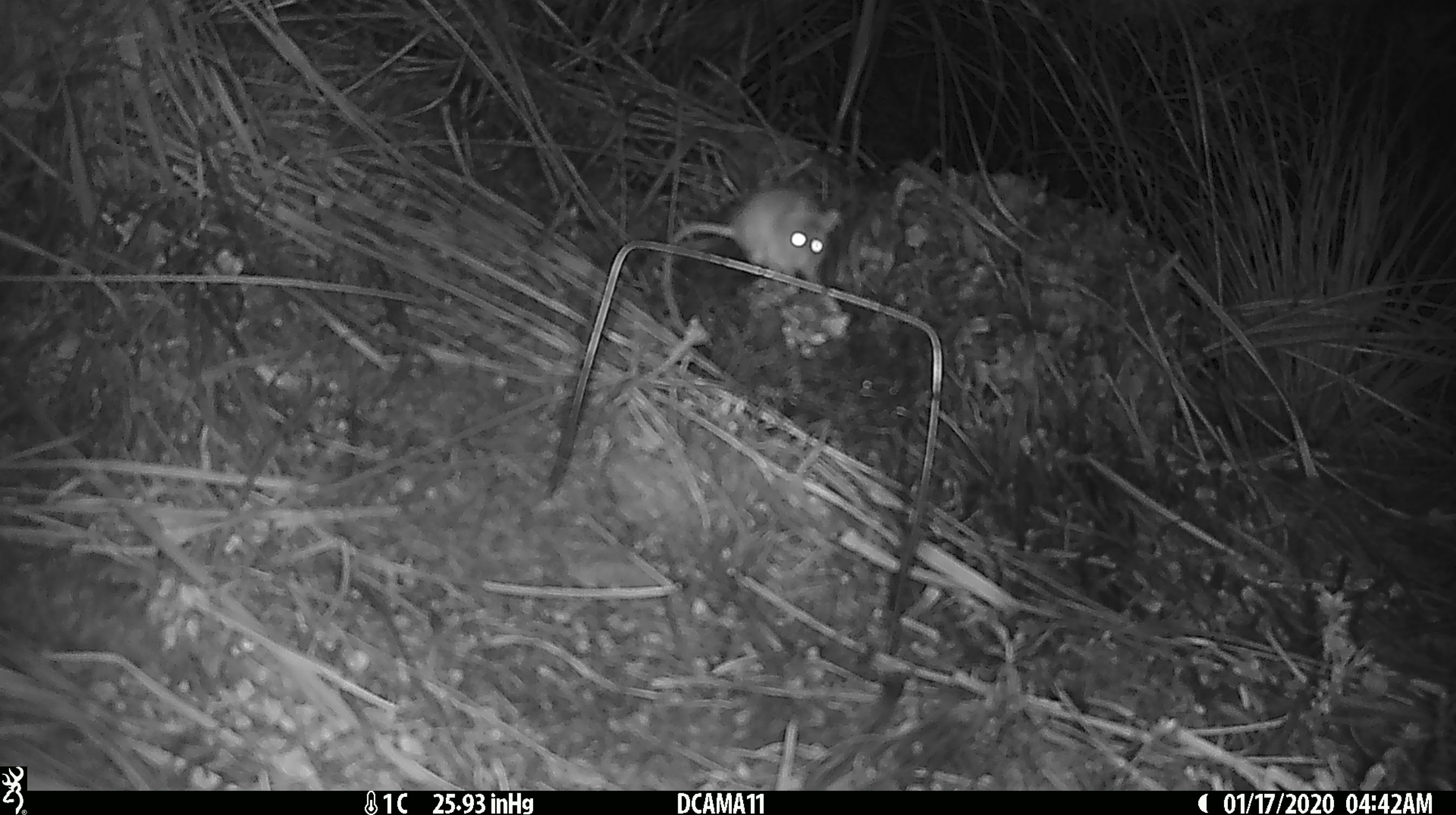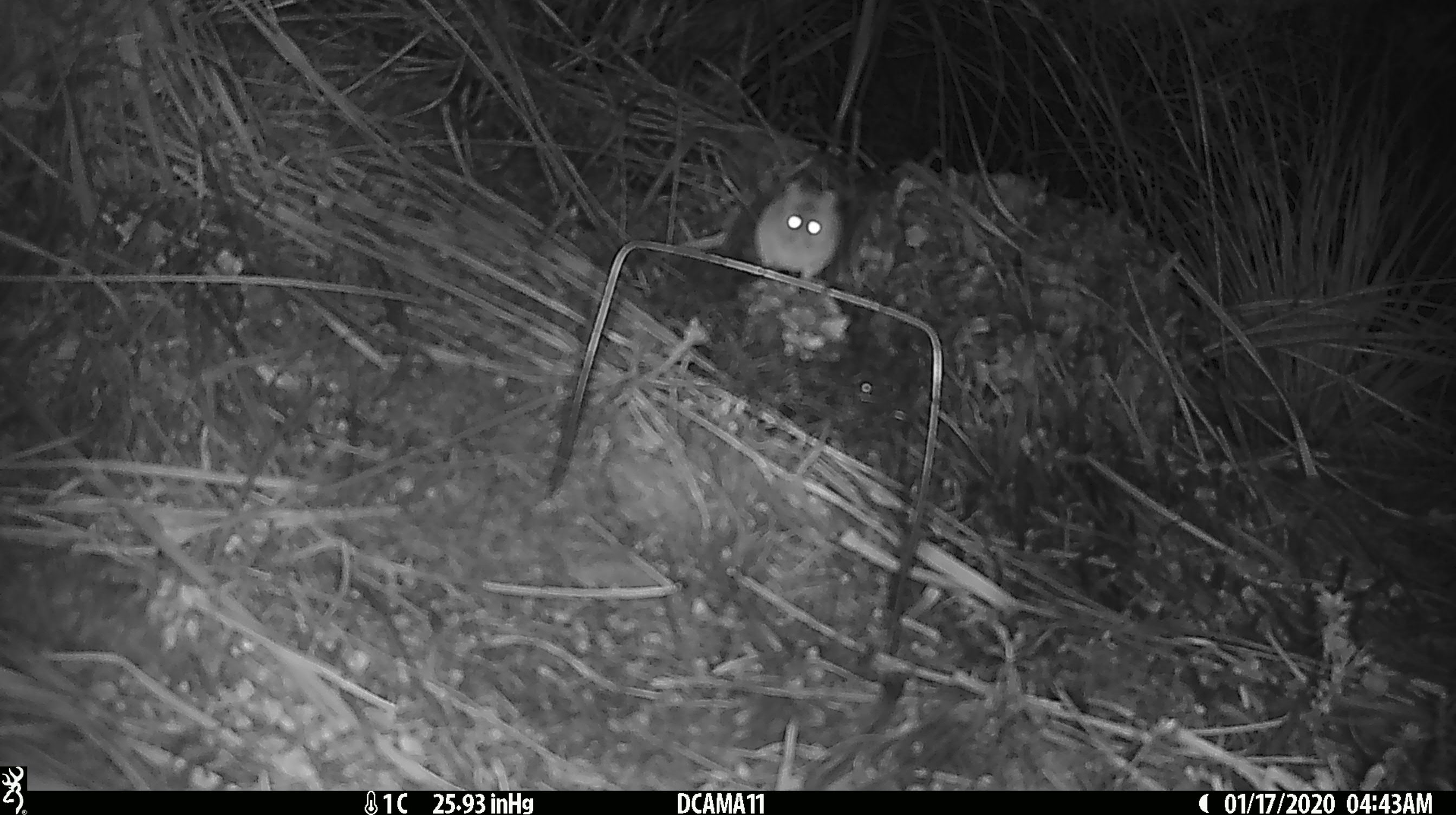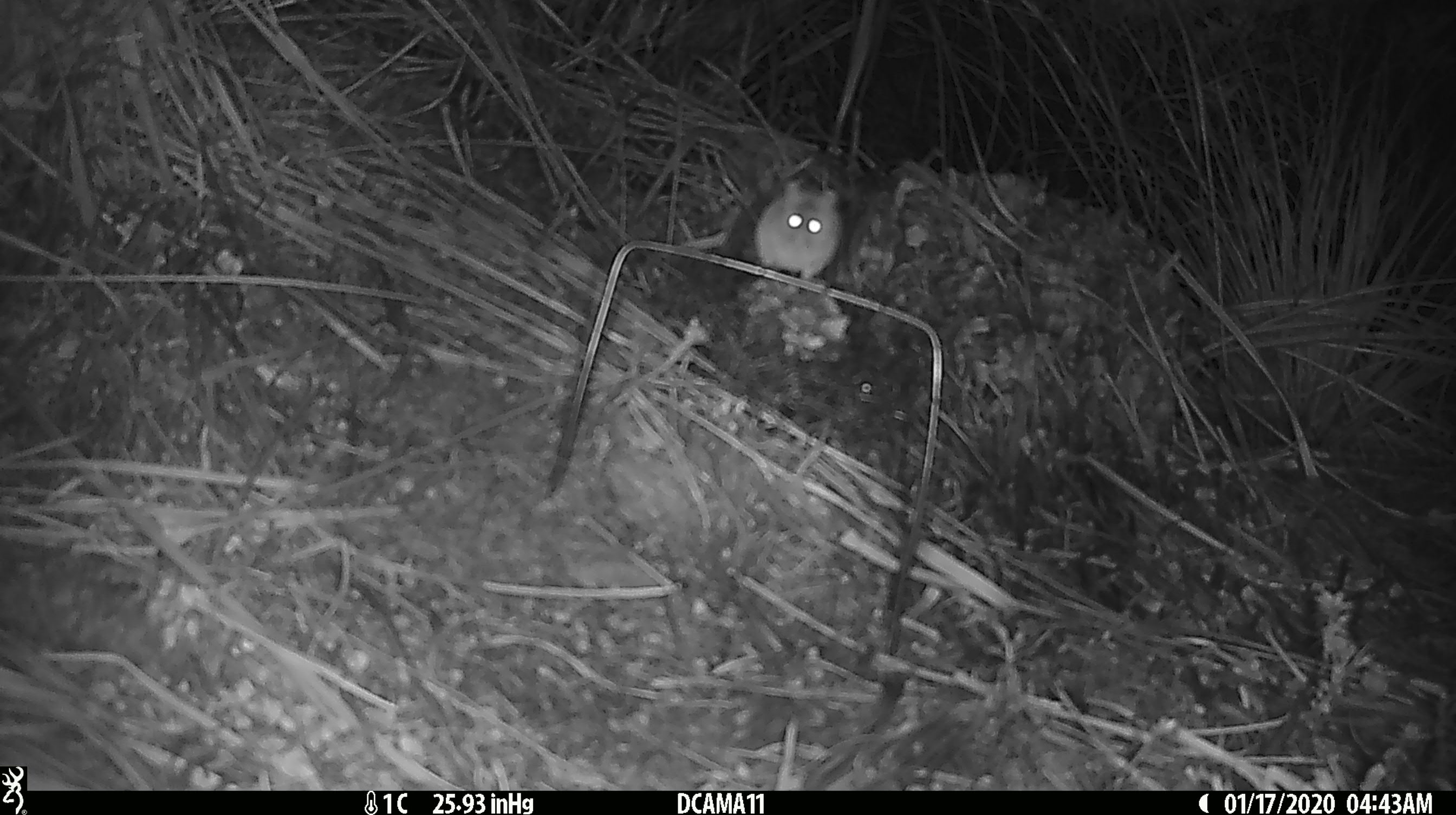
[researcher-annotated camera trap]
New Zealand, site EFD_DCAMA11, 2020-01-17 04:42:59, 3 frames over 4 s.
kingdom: Animalia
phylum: Chordata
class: Mammalia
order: Rodentia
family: Muridae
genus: Mus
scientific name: Mus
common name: mouse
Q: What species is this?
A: Mouse (Mus).